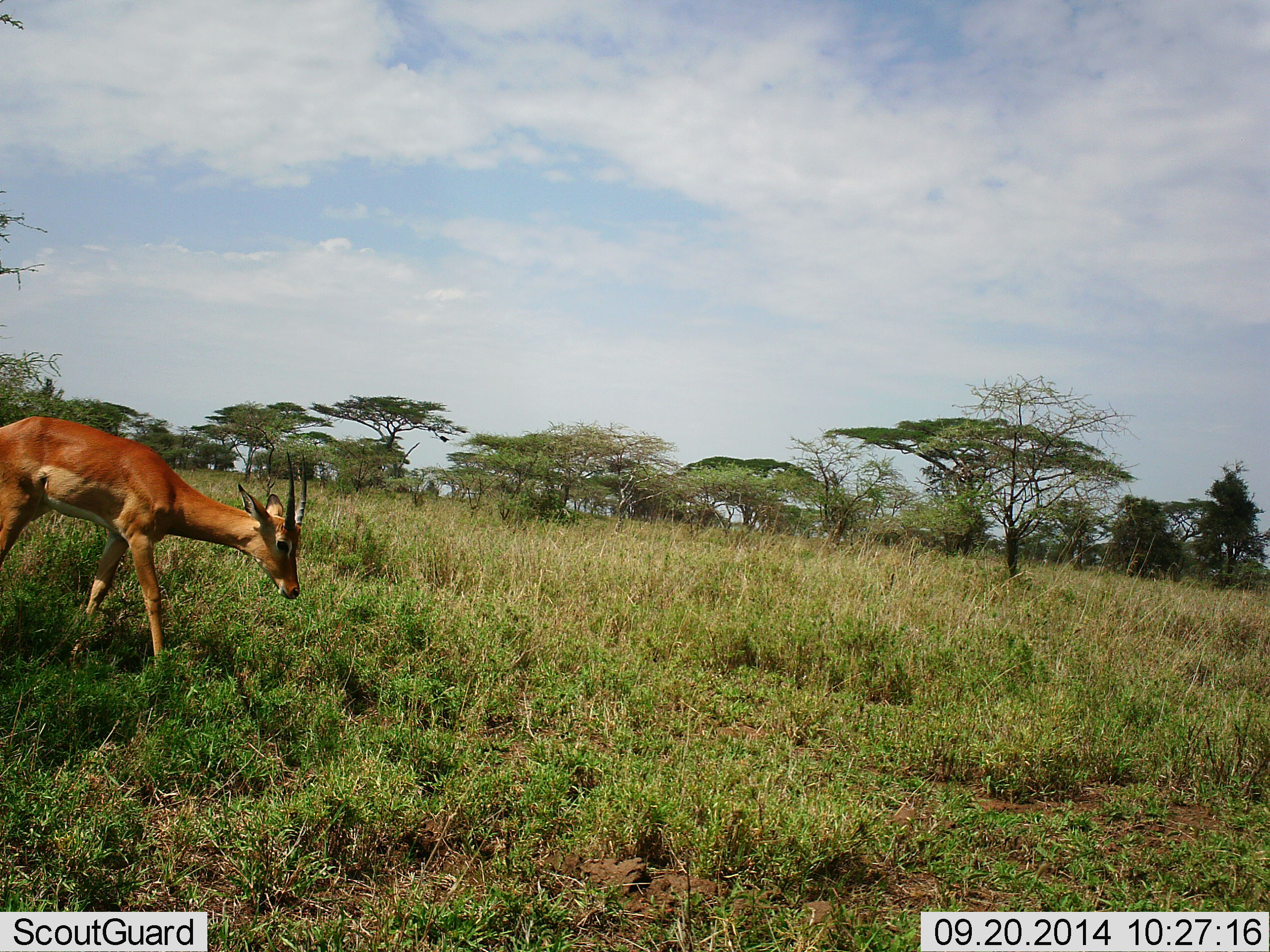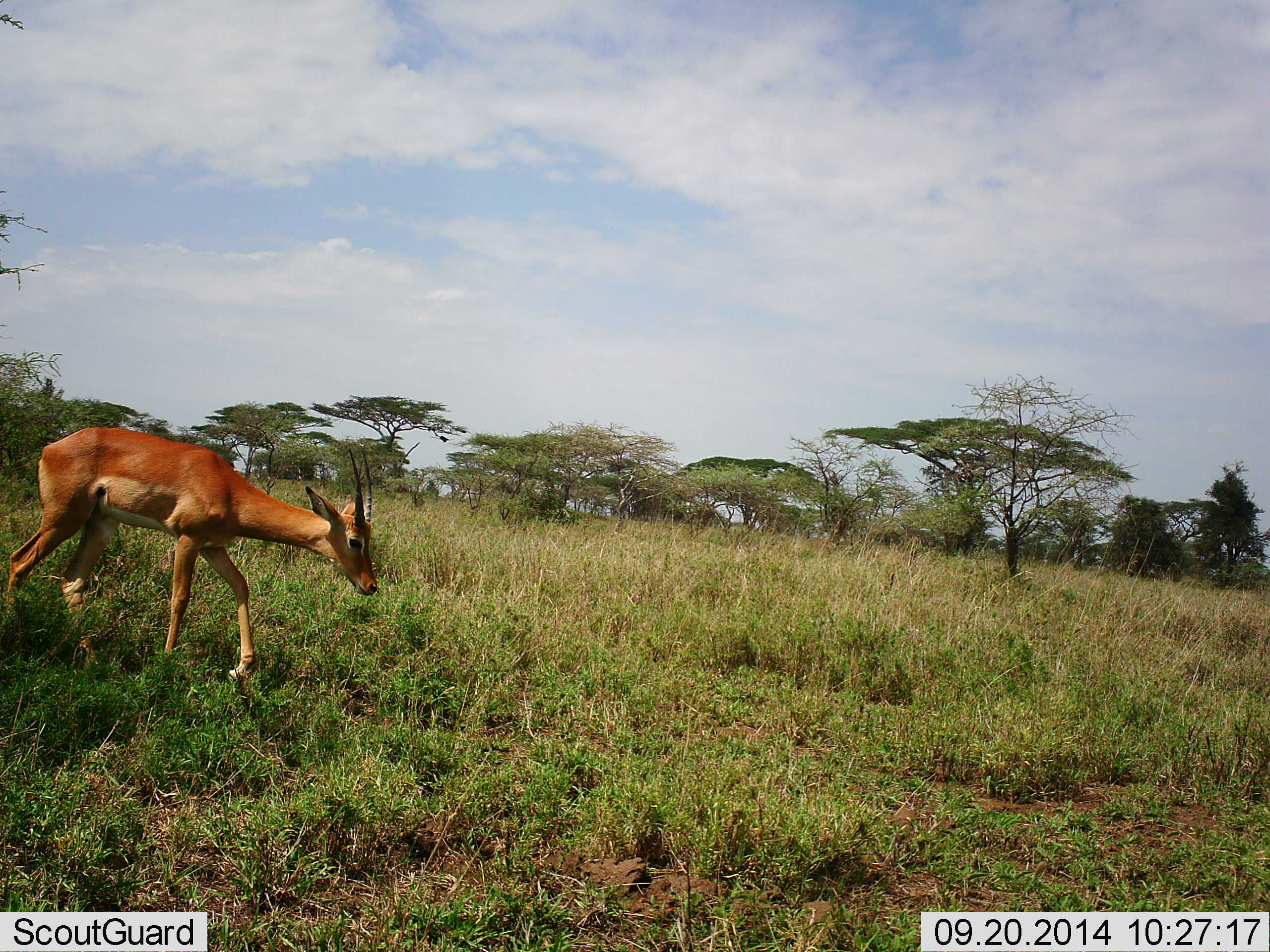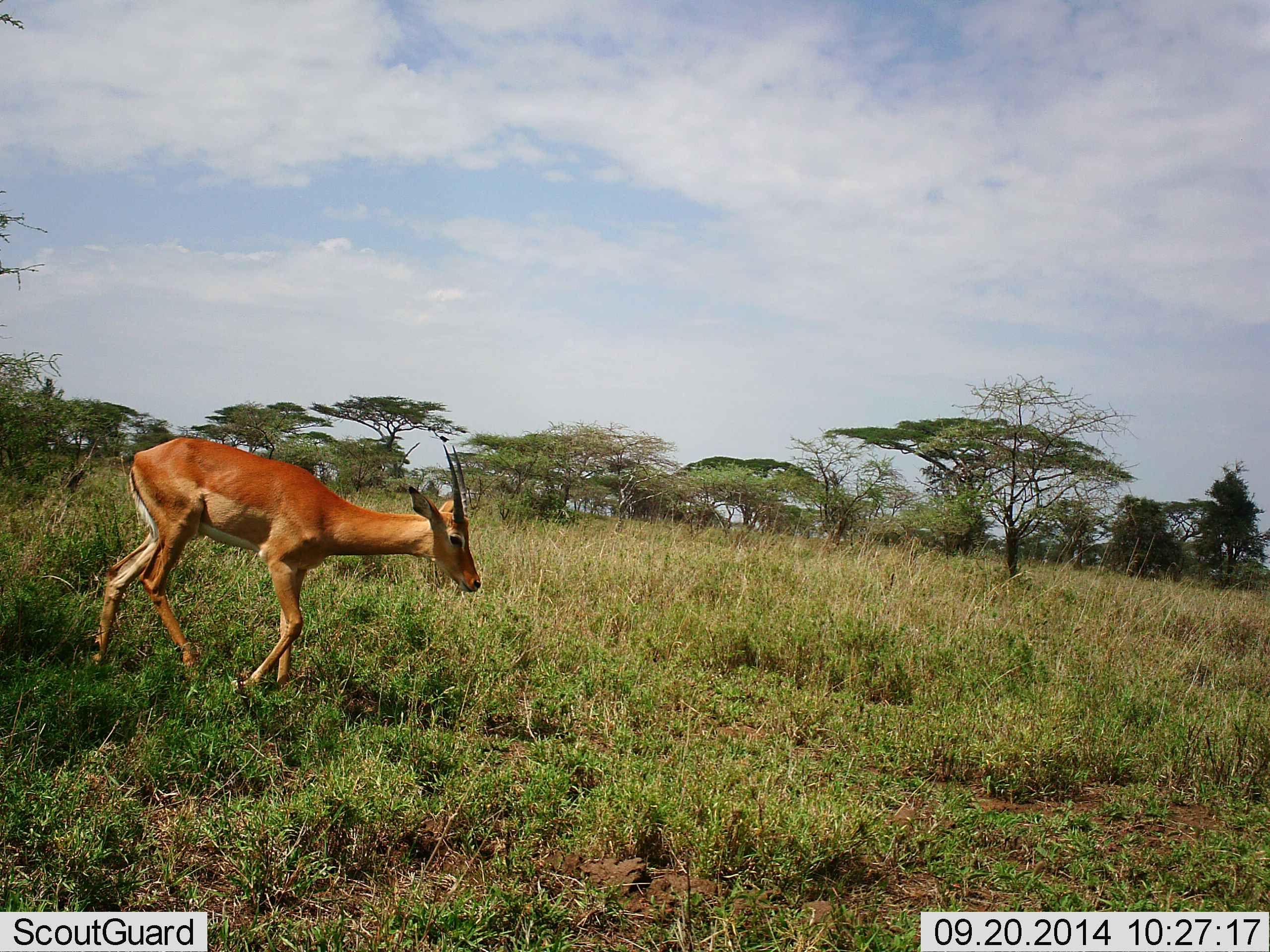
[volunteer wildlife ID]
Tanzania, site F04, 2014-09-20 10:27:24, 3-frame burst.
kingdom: Animalia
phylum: Chordata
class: Mammalia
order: Artiodactyla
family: Bovidae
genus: Aepyceros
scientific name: Aepyceros melampus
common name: impala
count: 1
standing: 0%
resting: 0%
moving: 100%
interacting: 0%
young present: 0%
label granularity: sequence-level